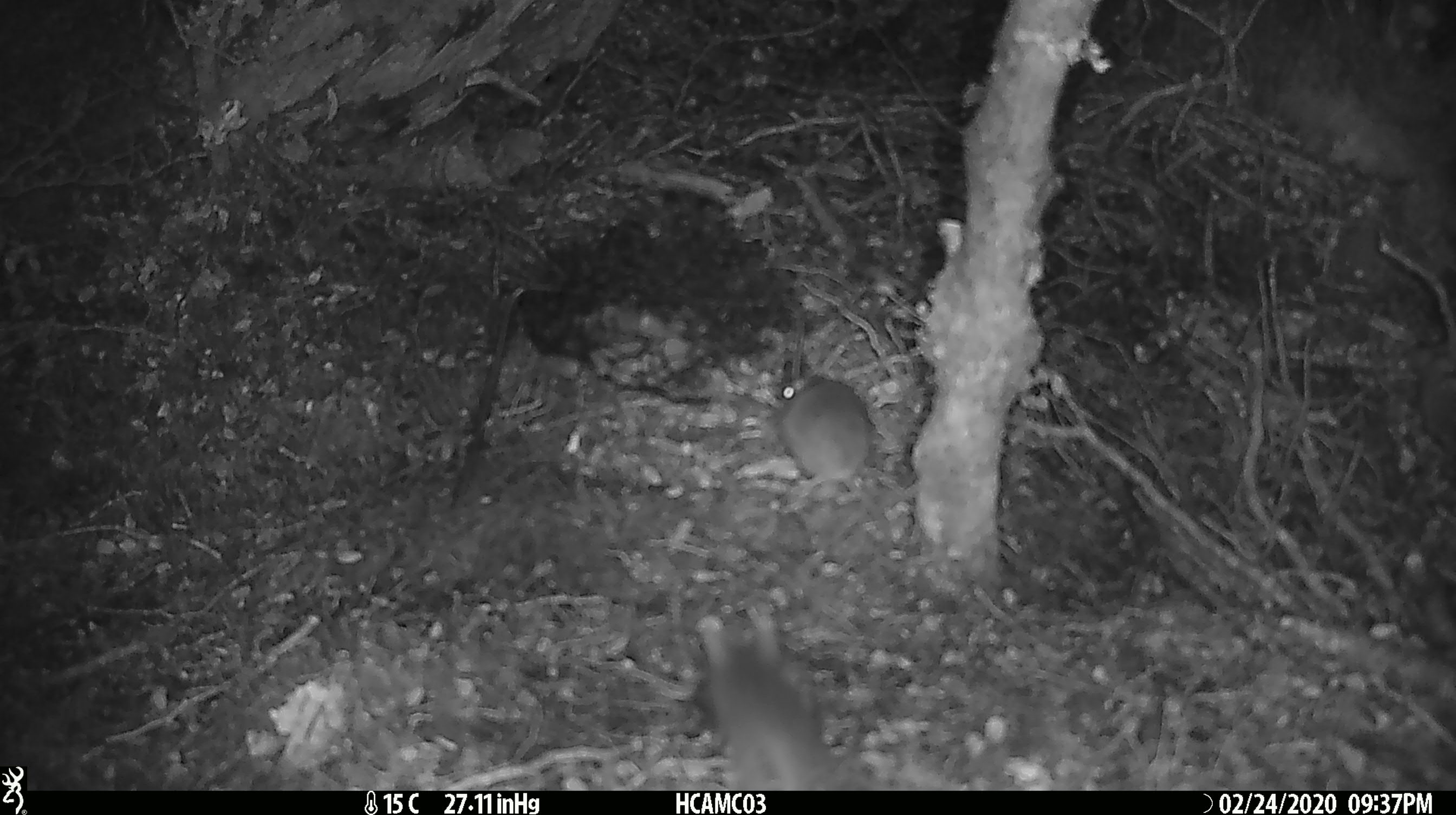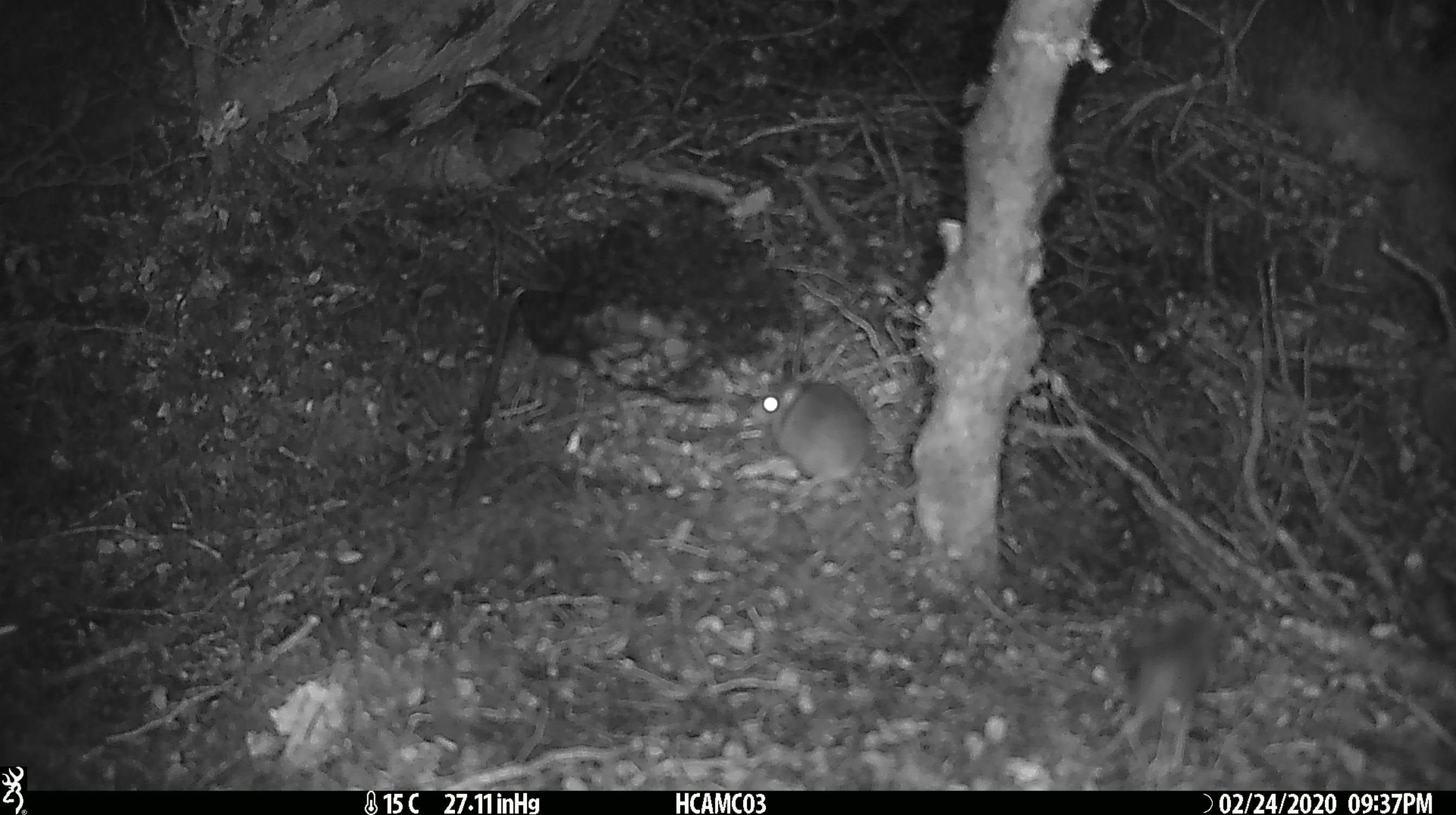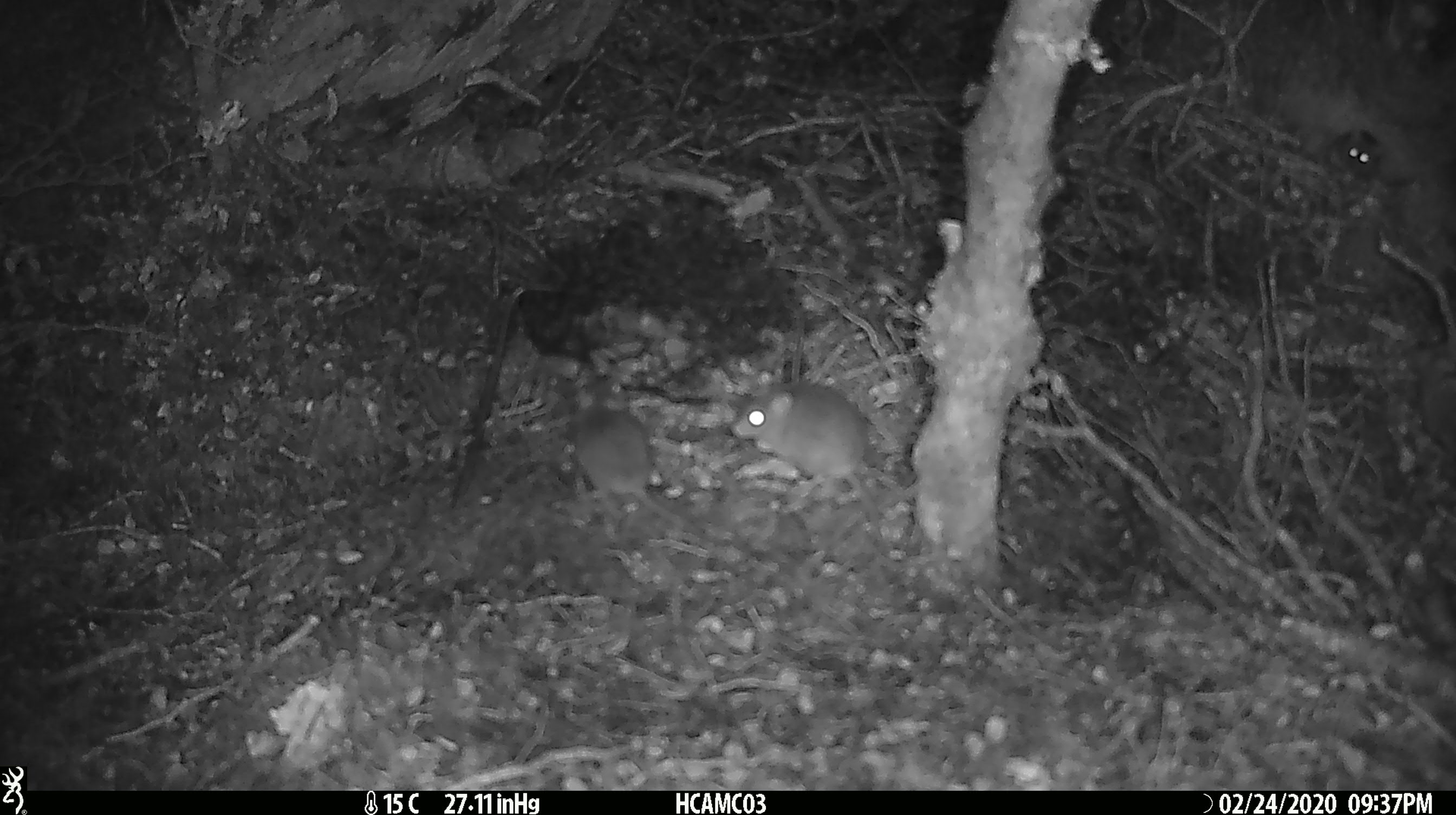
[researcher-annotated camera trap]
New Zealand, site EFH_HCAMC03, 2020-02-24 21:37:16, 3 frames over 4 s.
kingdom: Animalia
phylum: Chordata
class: Mammalia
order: Rodentia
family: Muridae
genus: Mus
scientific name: Mus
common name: mouse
Mouse (Mus).